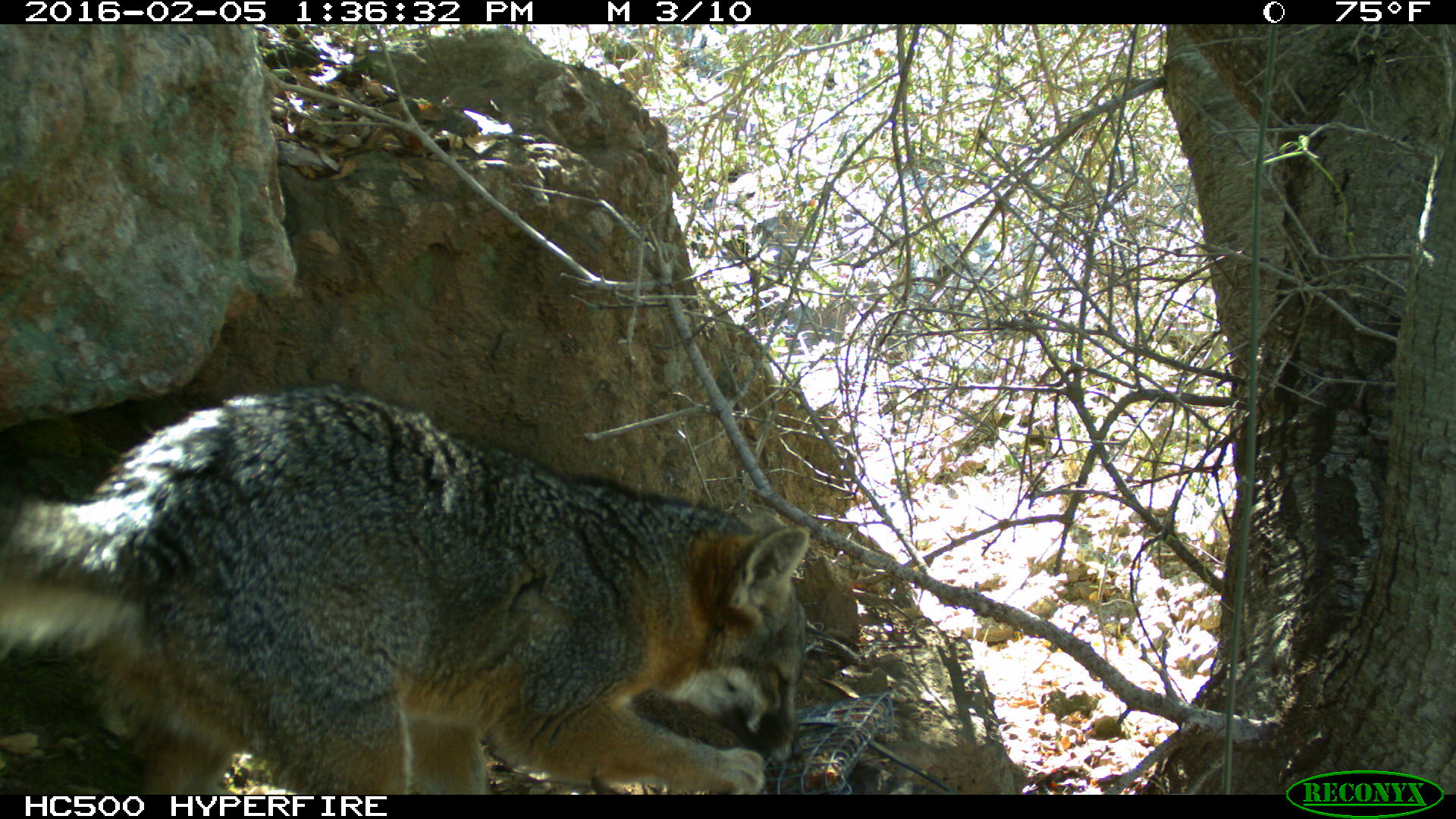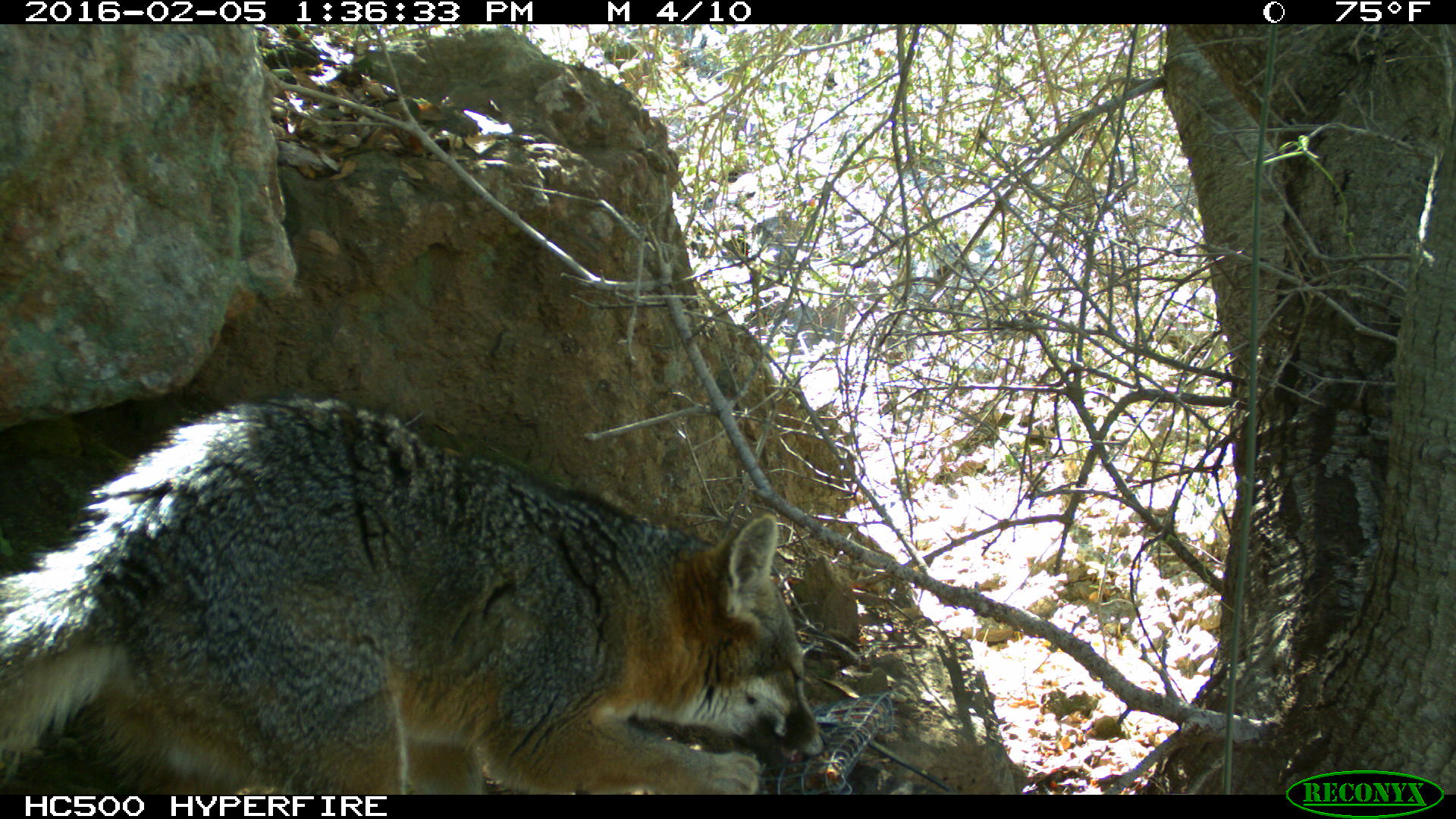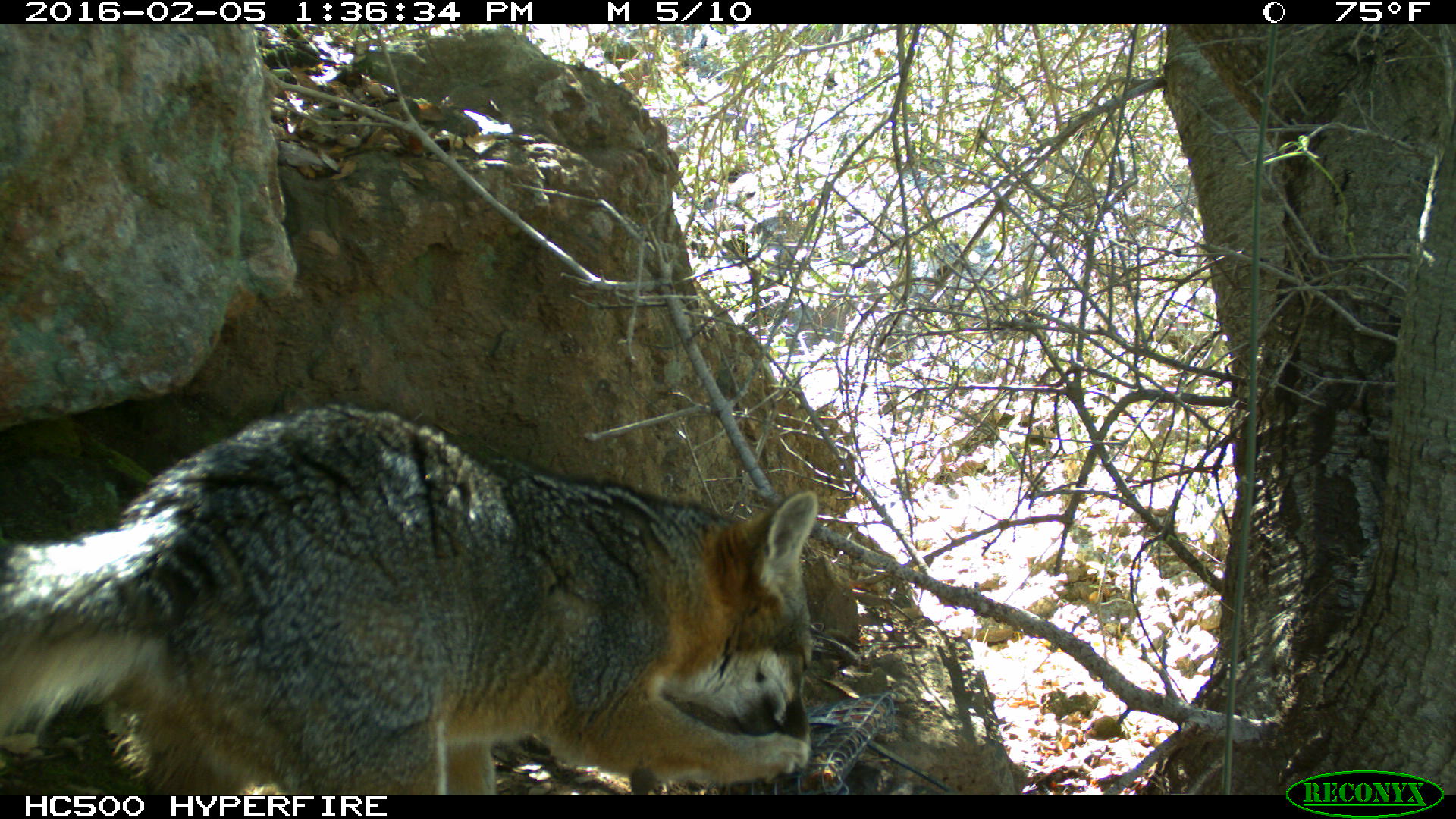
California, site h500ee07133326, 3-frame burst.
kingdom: Animalia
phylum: Chordata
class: Mammalia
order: Carnivora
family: Canidae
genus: Urocyon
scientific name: Urocyon littoralis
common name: island fox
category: fox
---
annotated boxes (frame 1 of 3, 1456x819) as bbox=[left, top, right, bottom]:
fox: bbox=[0, 384, 811, 794]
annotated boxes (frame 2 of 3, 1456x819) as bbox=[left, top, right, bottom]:
fox: bbox=[0, 394, 827, 794]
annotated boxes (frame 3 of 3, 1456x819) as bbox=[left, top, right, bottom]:
fox: bbox=[0, 397, 816, 793]